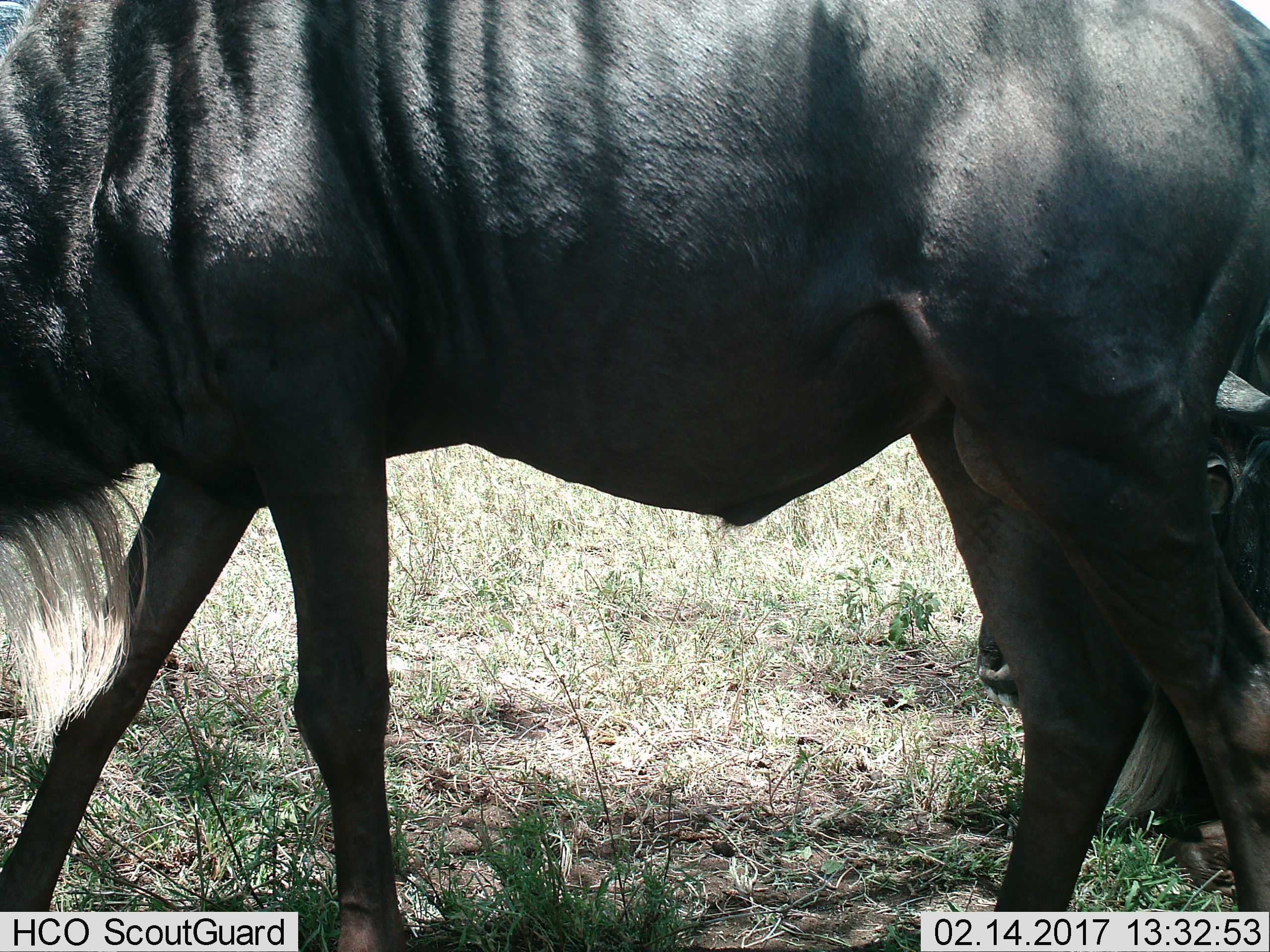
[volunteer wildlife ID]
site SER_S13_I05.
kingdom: Animalia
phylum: Chordata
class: Mammalia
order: Artiodactyla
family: Bovidae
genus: Connochaetes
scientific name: Connochaetes taurinus taurinus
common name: blue wildebeest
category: wildebeestblue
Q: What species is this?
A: Wildebeestblue (blue wildebeest) (Connochaetes taurinus taurinus).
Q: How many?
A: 2.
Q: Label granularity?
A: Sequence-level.